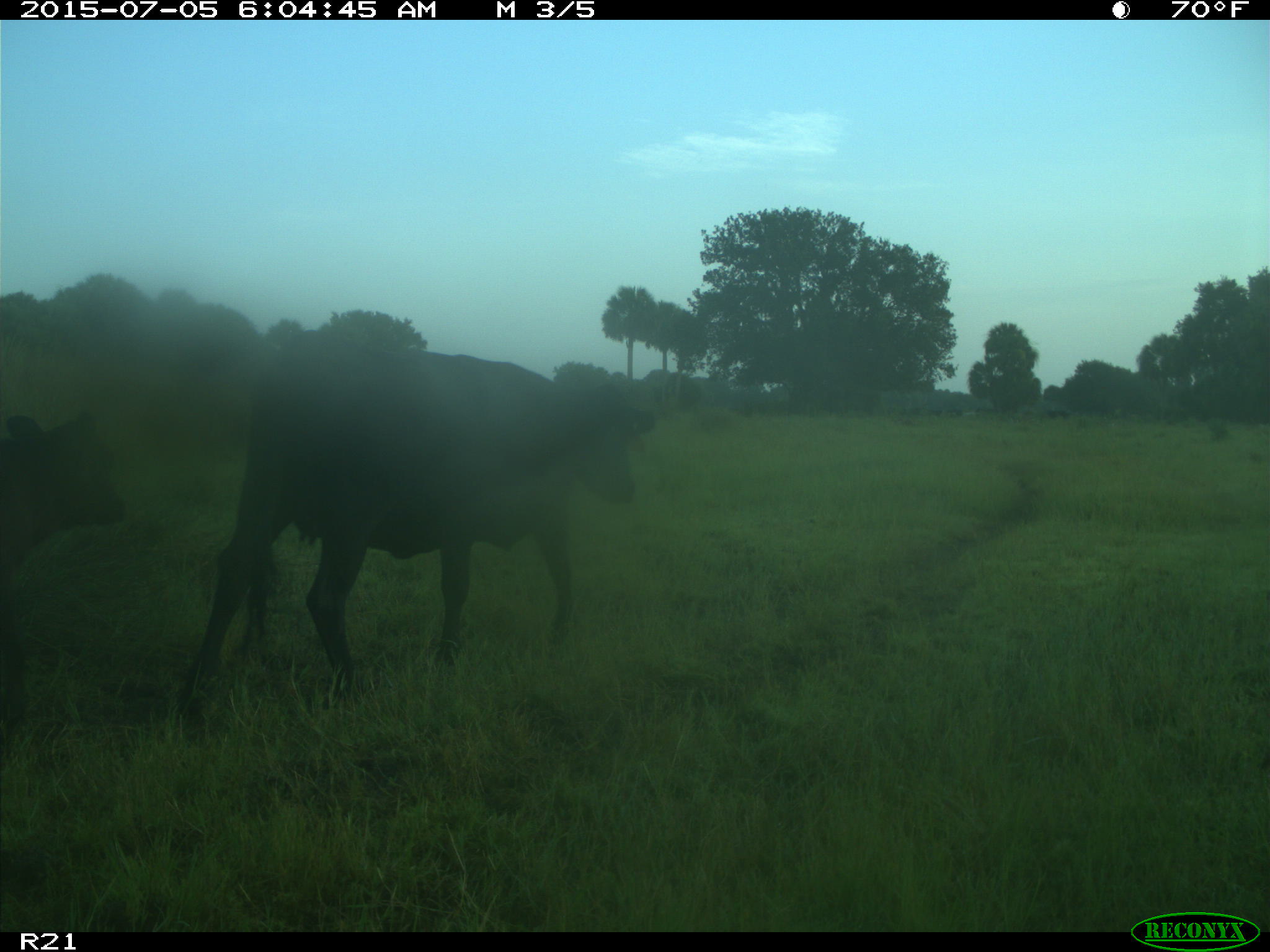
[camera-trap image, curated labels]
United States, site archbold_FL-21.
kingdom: Animalia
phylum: Chordata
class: Mammalia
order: Artiodactyla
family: Bovidae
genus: Bos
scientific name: Bos taurus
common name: domestic cow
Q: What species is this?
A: Bos taurus (domestic cow).